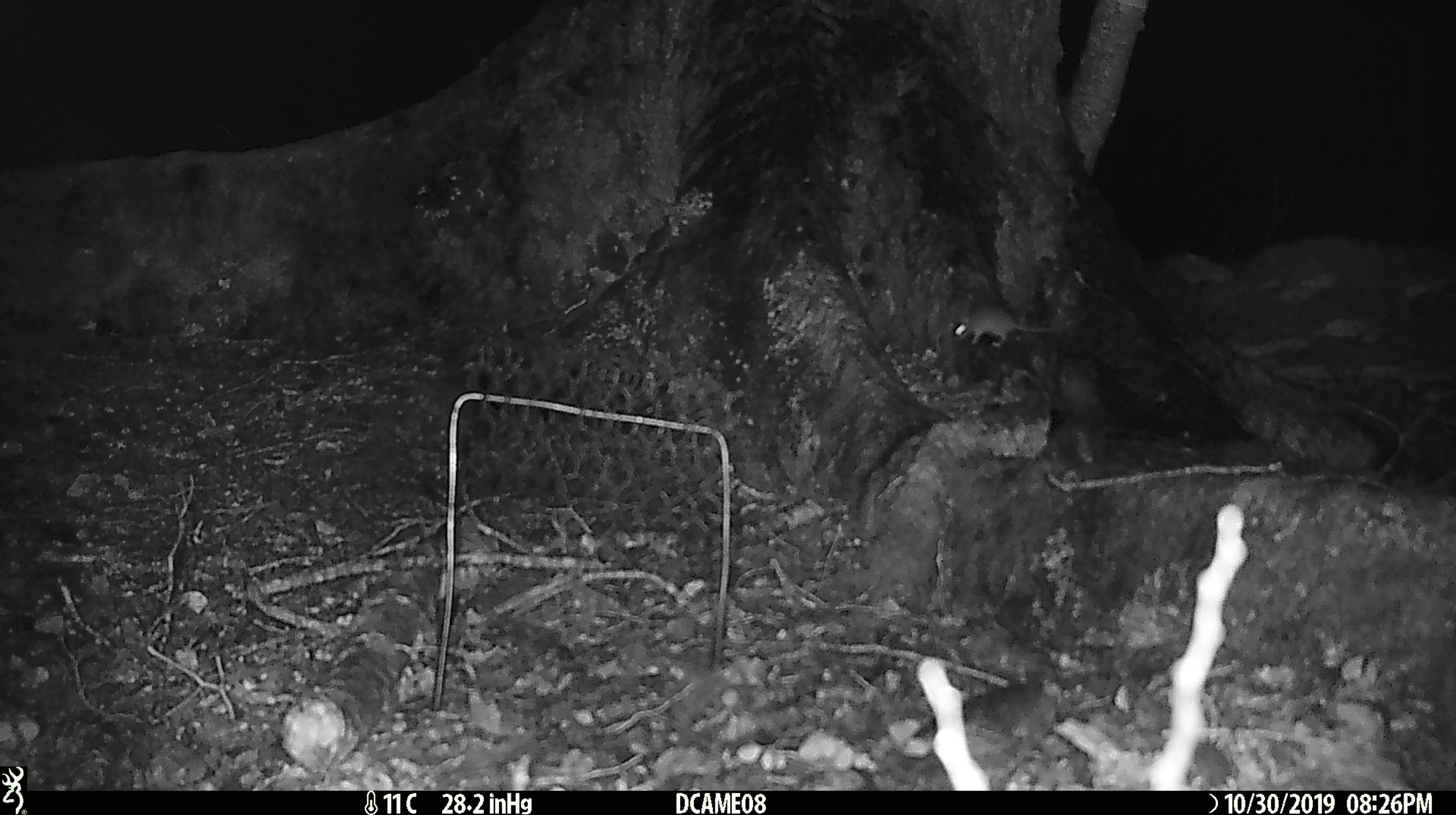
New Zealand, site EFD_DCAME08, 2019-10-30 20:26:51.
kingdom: Animalia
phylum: Chordata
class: Mammalia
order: Rodentia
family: Muridae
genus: Mus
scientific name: Mus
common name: mouse